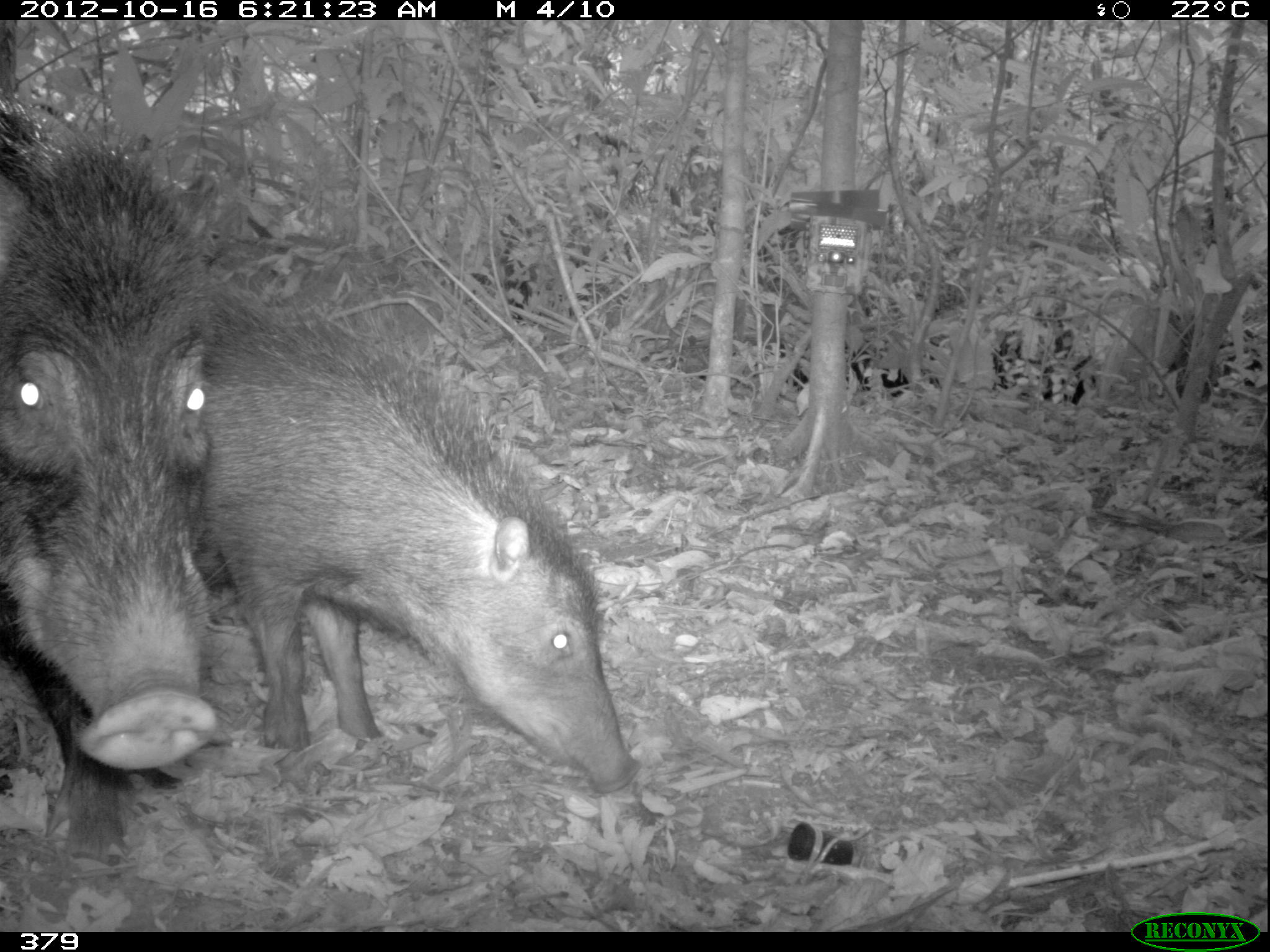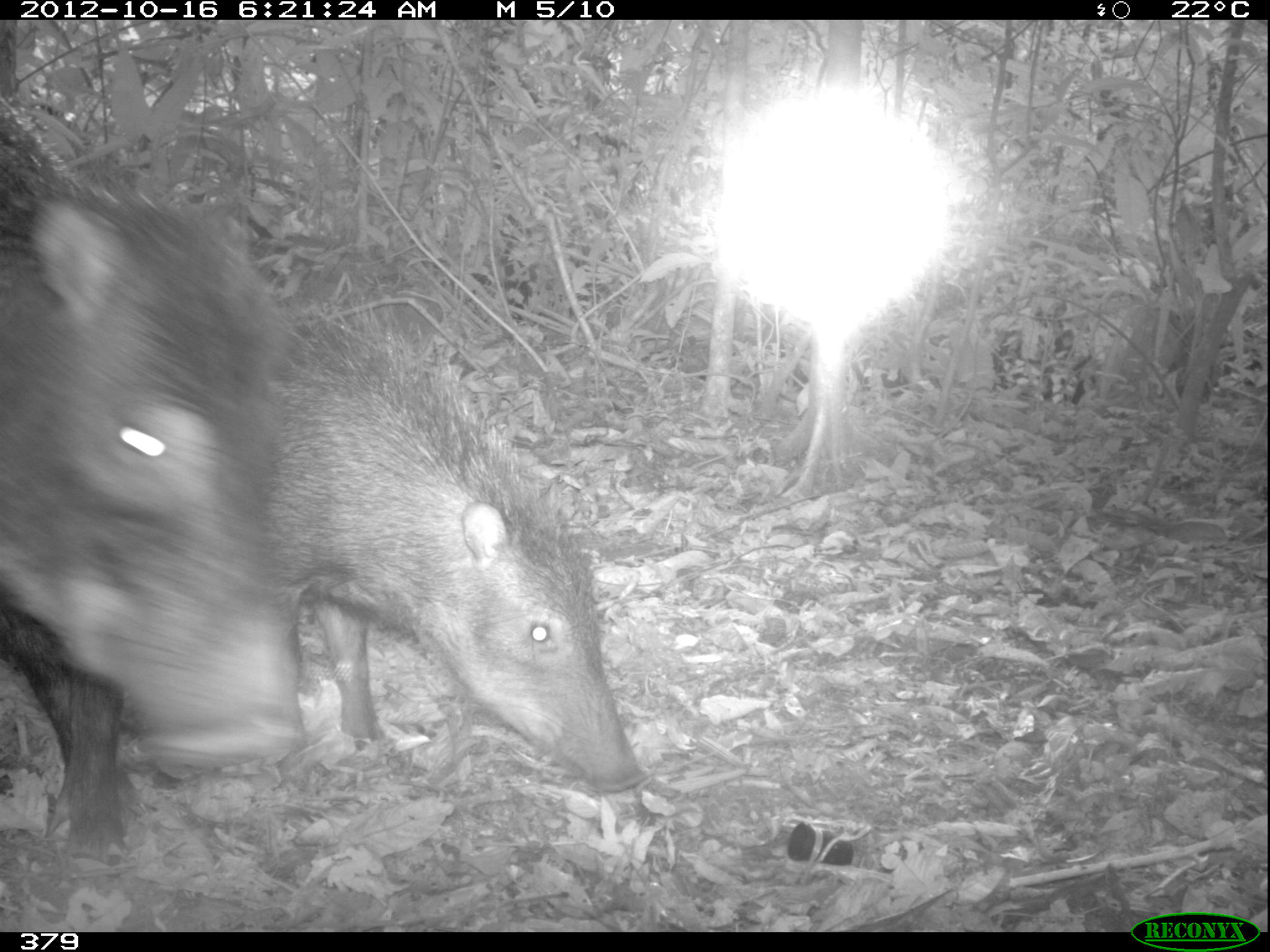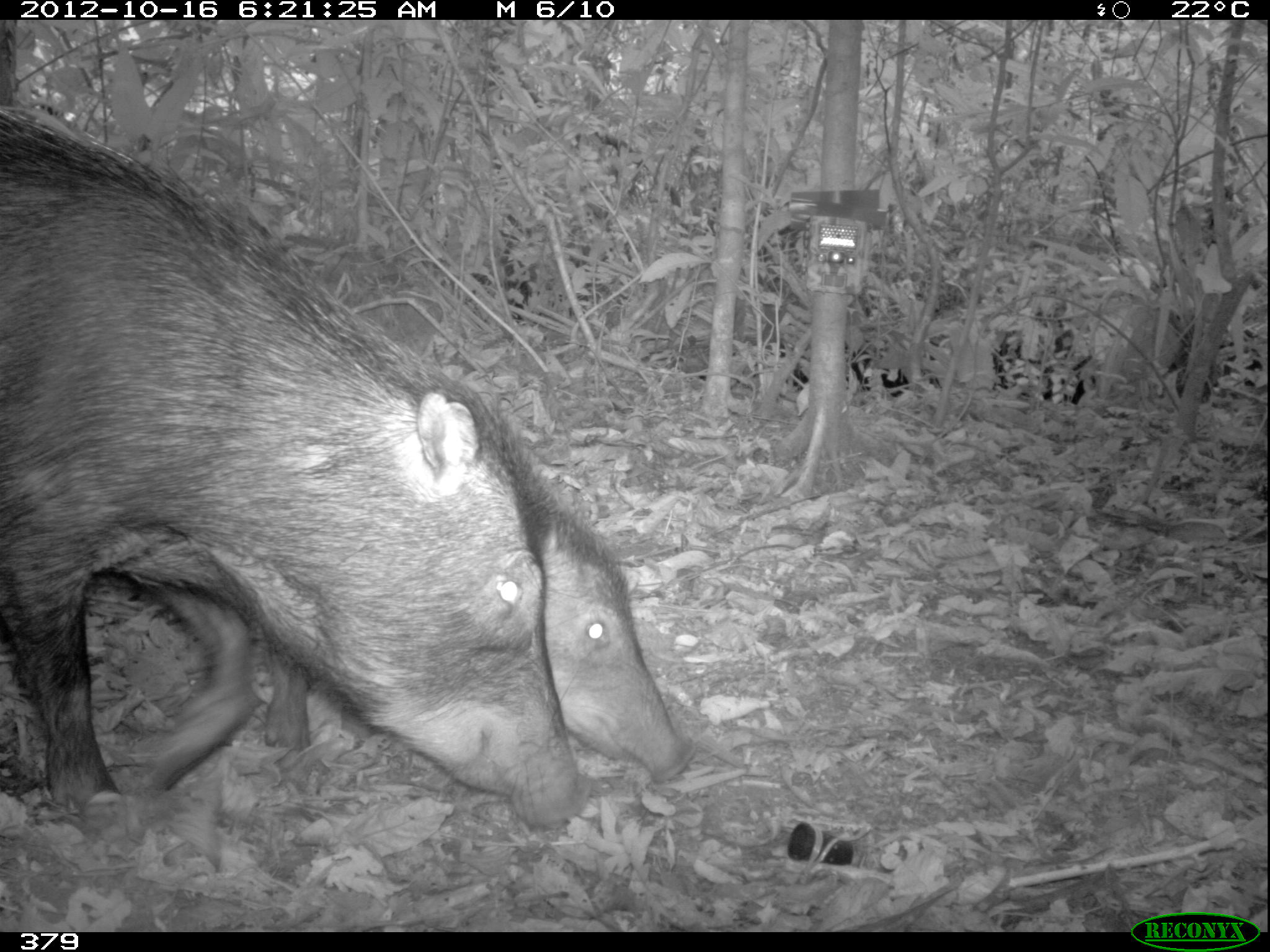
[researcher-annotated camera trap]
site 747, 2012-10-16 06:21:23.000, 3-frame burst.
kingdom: Animalia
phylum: Chordata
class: Mammalia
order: Artiodactyla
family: Tayassuidae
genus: Tayassu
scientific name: Tayassu pecari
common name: white-lipped peccary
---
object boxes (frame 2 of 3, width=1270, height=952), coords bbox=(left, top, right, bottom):
tayassu pecari: bbox=(1, 95, 308, 856); bbox=(260, 303, 650, 801)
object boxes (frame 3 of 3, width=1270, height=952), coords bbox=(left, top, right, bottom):
tayassu pecari: bbox=(1, 102, 593, 831); bbox=(261, 449, 700, 785)